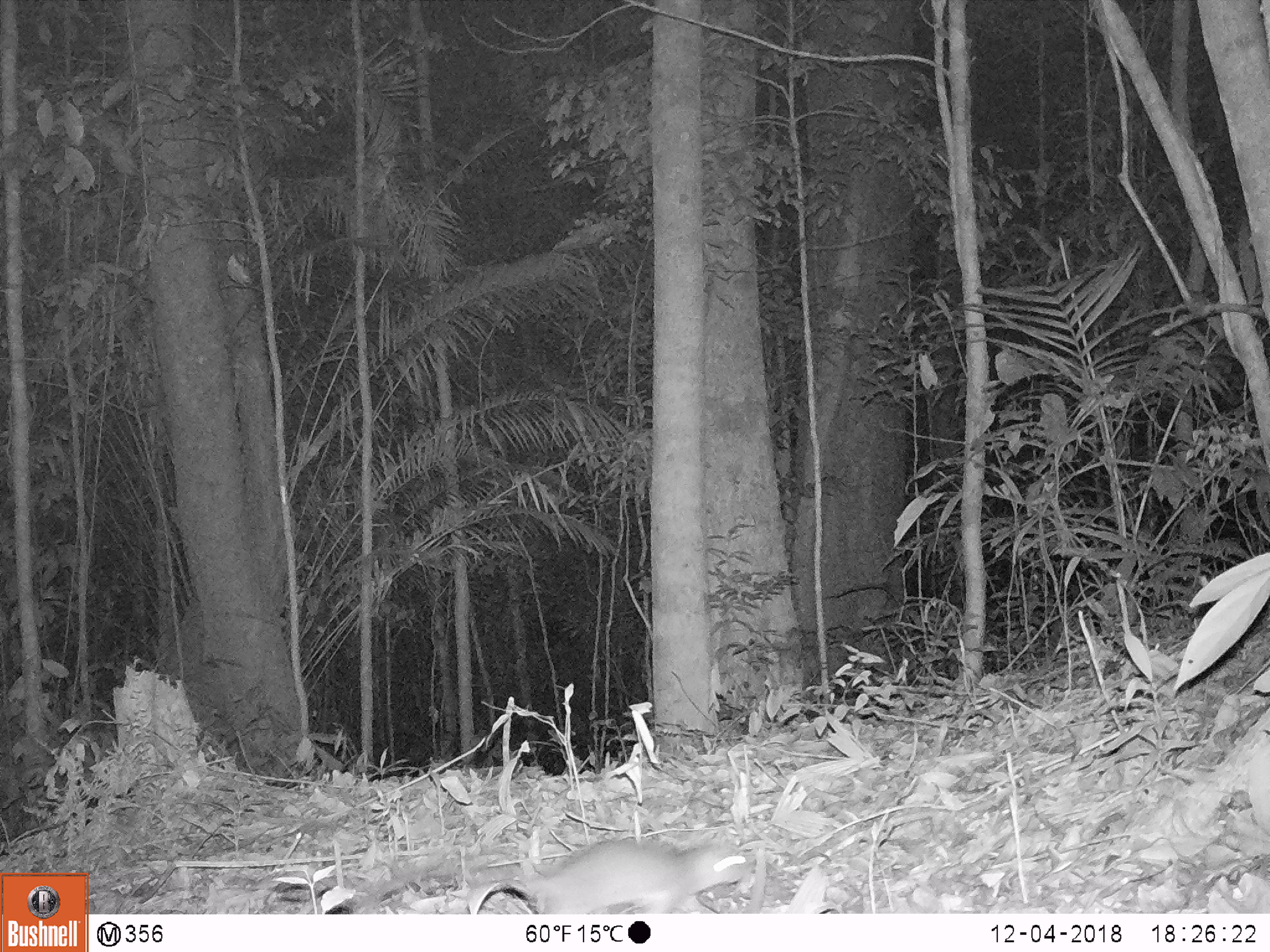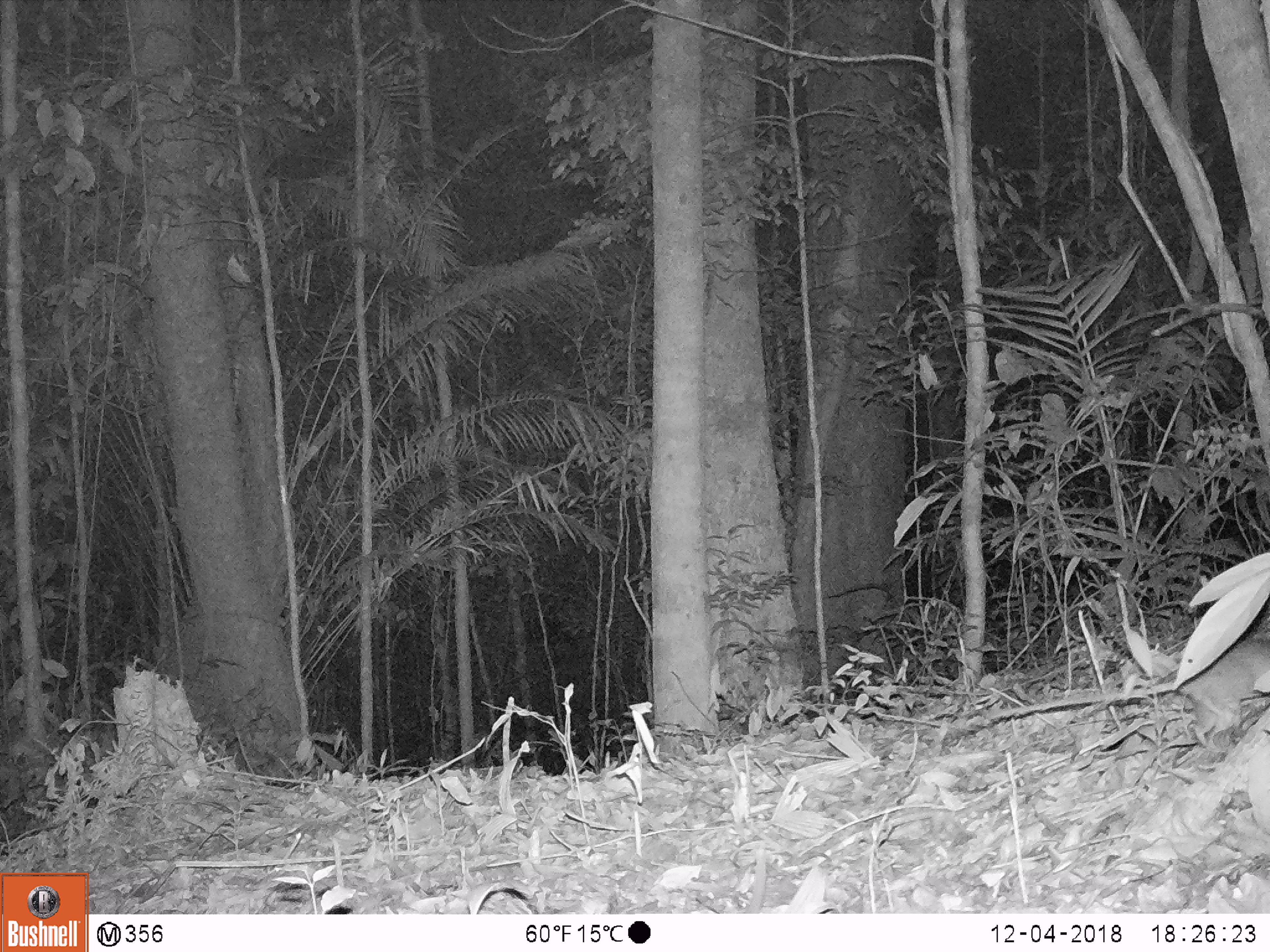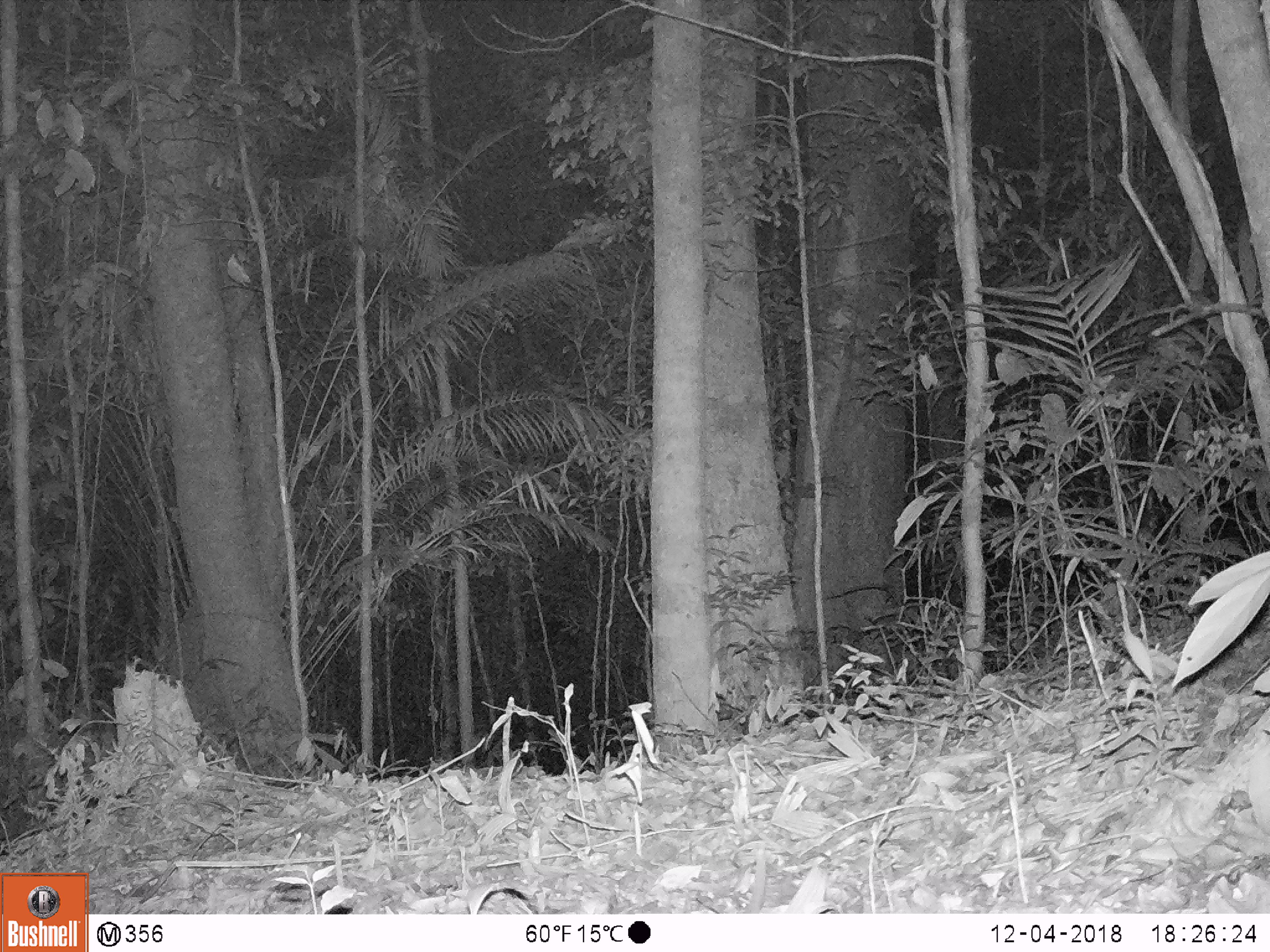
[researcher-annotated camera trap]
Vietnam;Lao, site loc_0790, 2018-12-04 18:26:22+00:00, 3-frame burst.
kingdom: Animalia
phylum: Chordata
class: Mammalia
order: Rodentia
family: Muridae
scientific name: Muridae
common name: old-world mice and rats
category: unidentified murid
Unidentified murid (old-world mice and rats) (Muridae). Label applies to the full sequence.